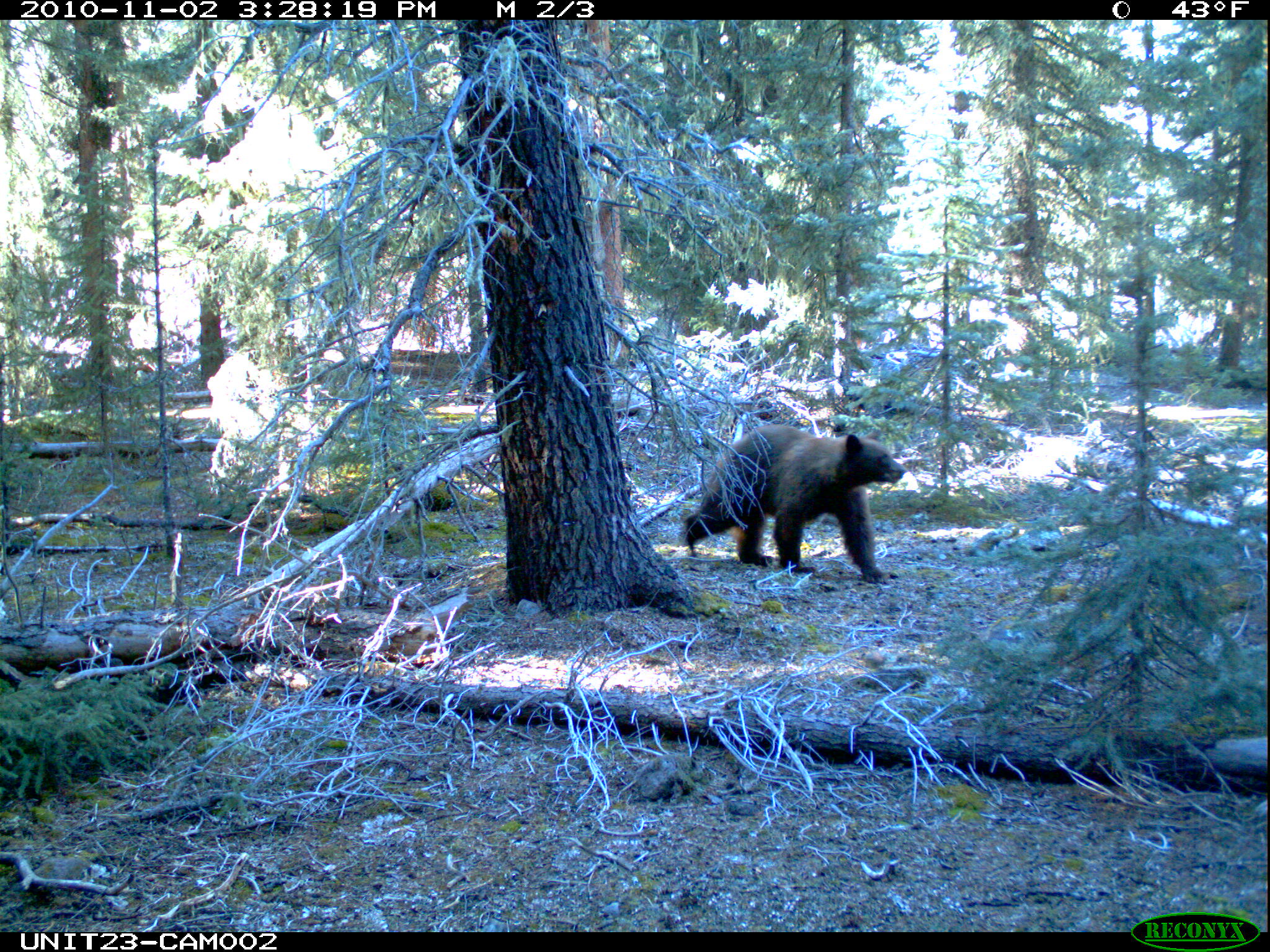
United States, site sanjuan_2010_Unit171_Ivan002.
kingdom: Animalia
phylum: Chordata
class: Mammalia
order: Carnivora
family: Ursidae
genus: Ursus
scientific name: Ursus americanus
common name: american black bear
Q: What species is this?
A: Ursus americanus (american black bear).